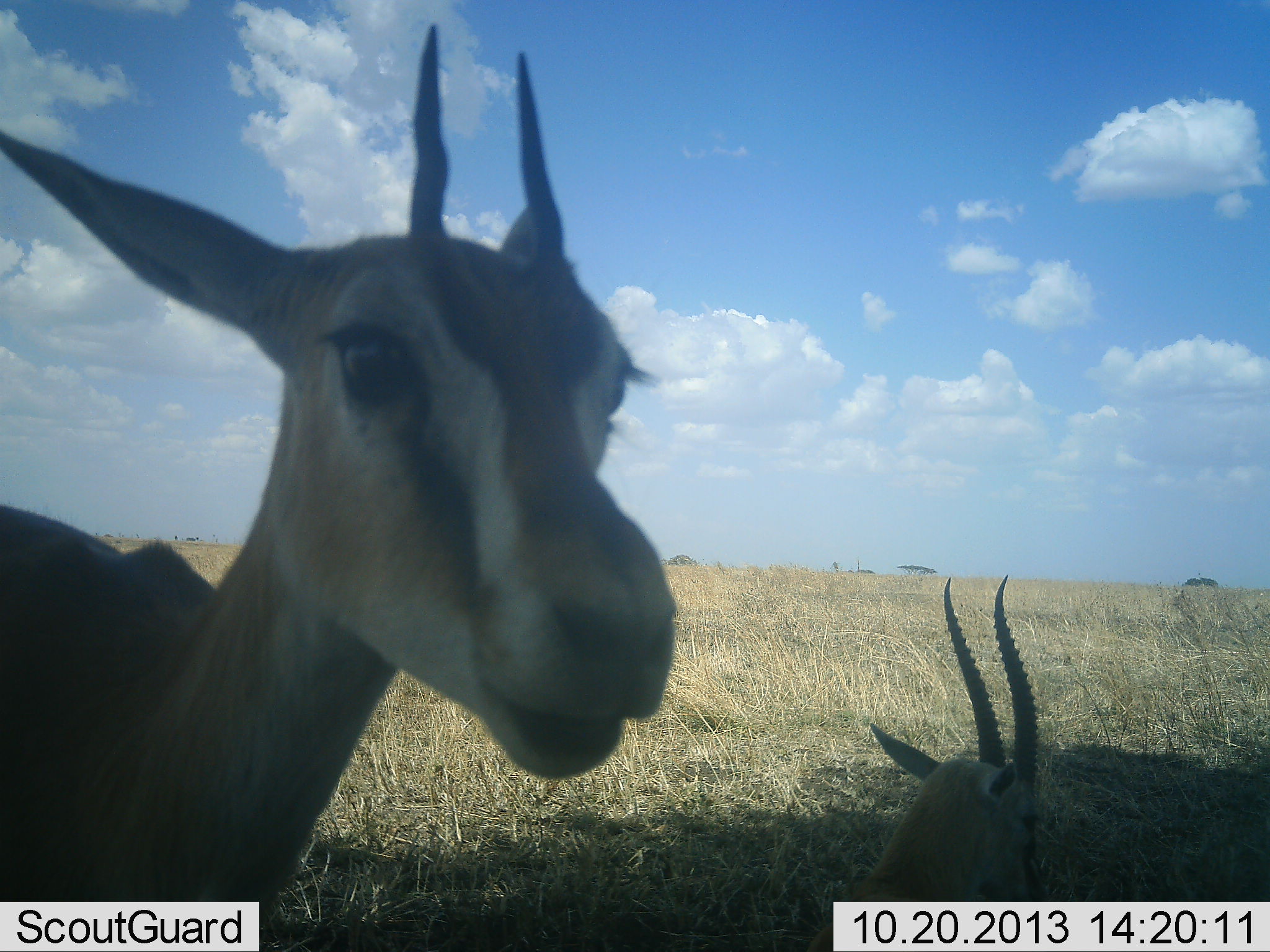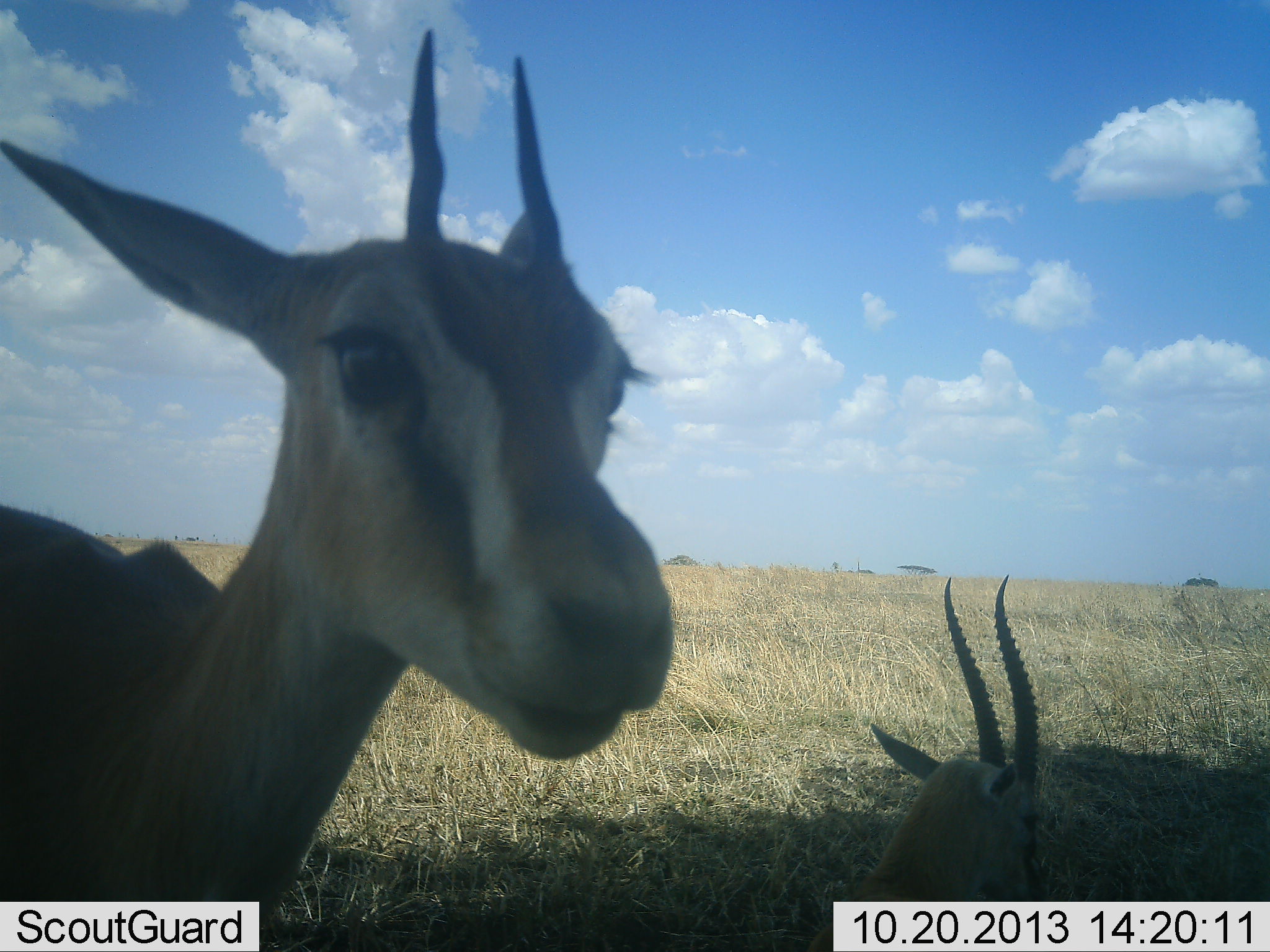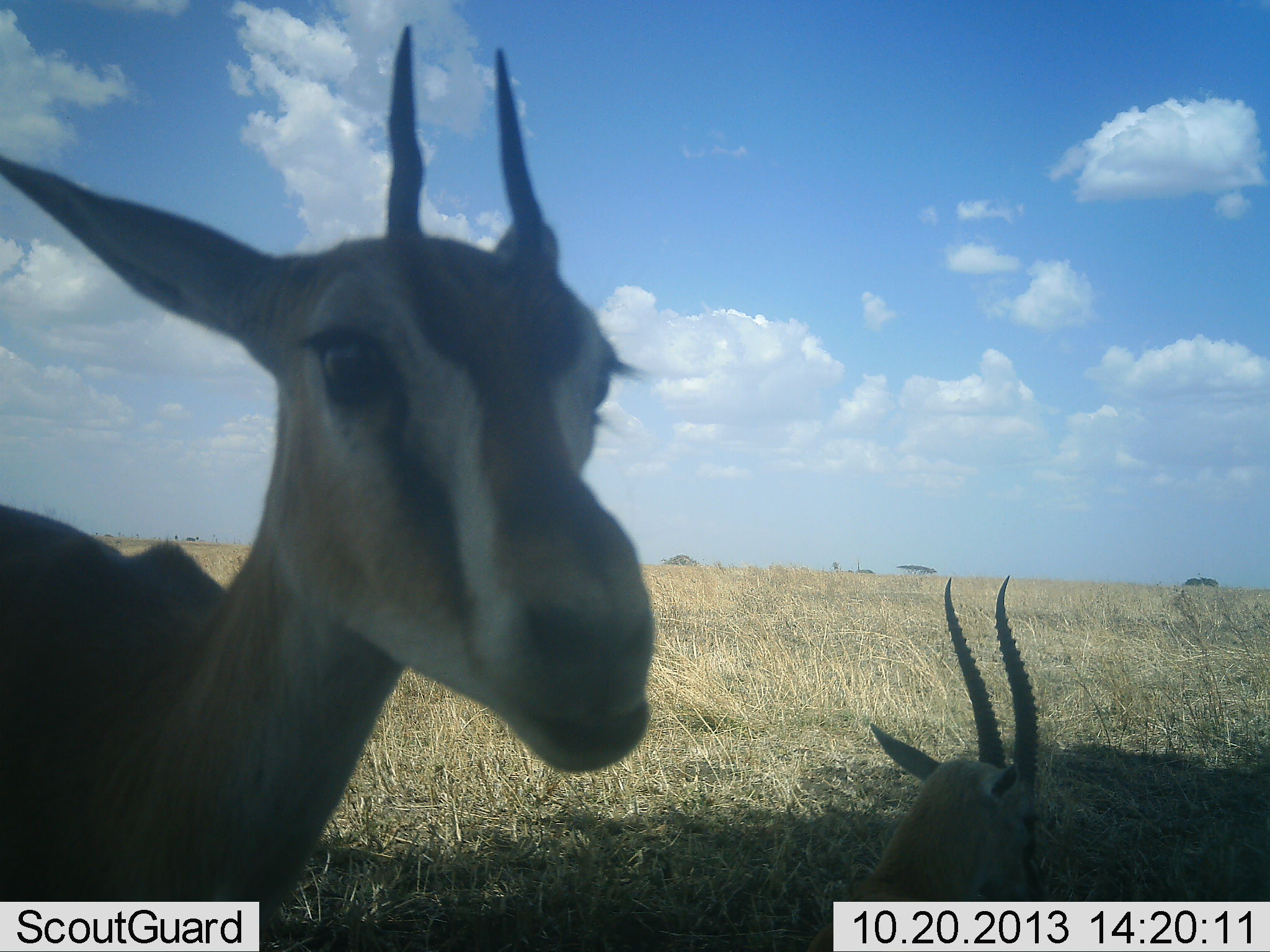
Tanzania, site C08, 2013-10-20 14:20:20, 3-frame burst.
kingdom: Animalia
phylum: Chordata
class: Mammalia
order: Artiodactyla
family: Bovidae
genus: Eudorcas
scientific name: Eudorcas thomsonii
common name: thomson's gazelle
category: gazellethomsons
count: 2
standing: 78%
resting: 81%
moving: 0%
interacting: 6%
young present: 0%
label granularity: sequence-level